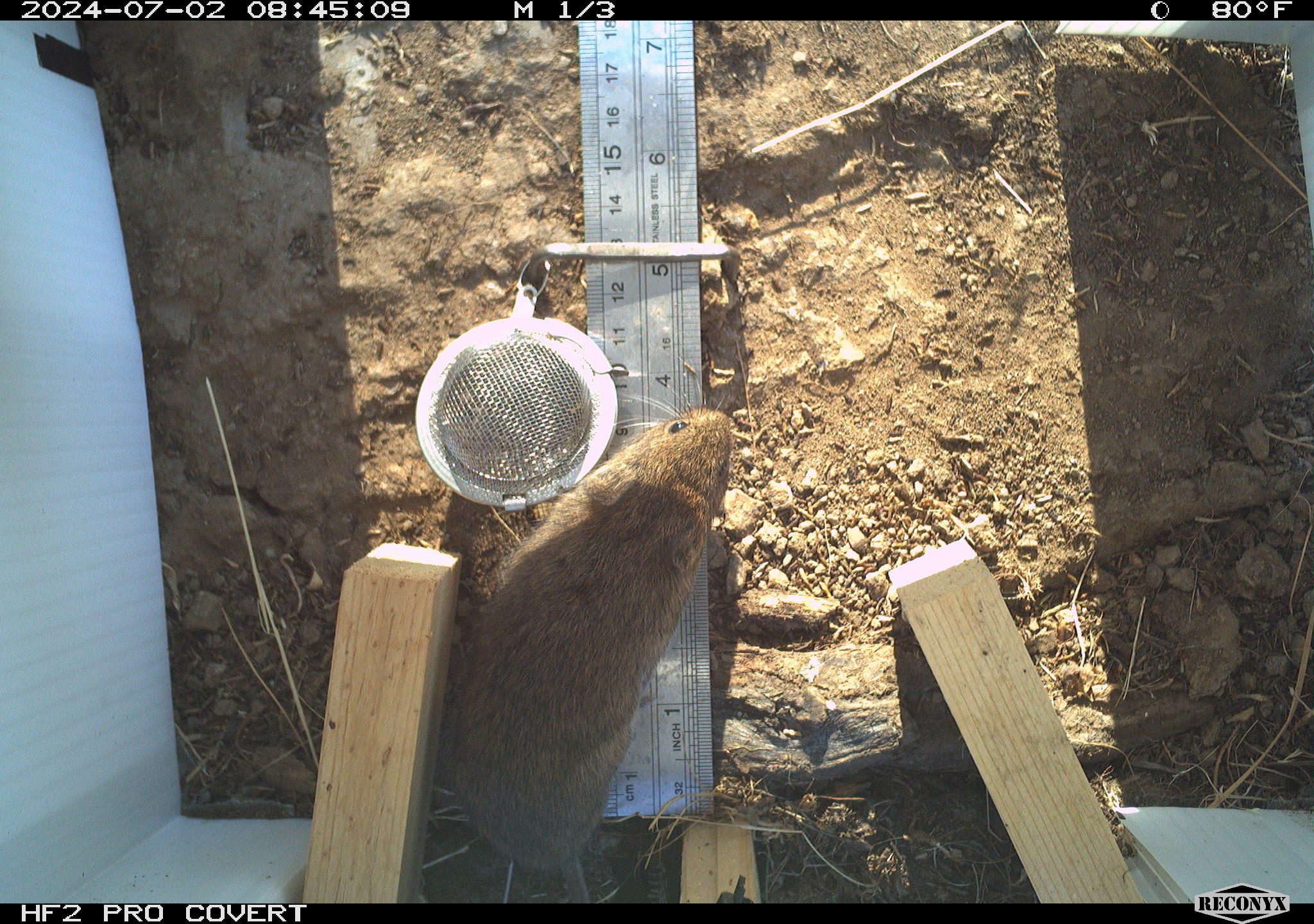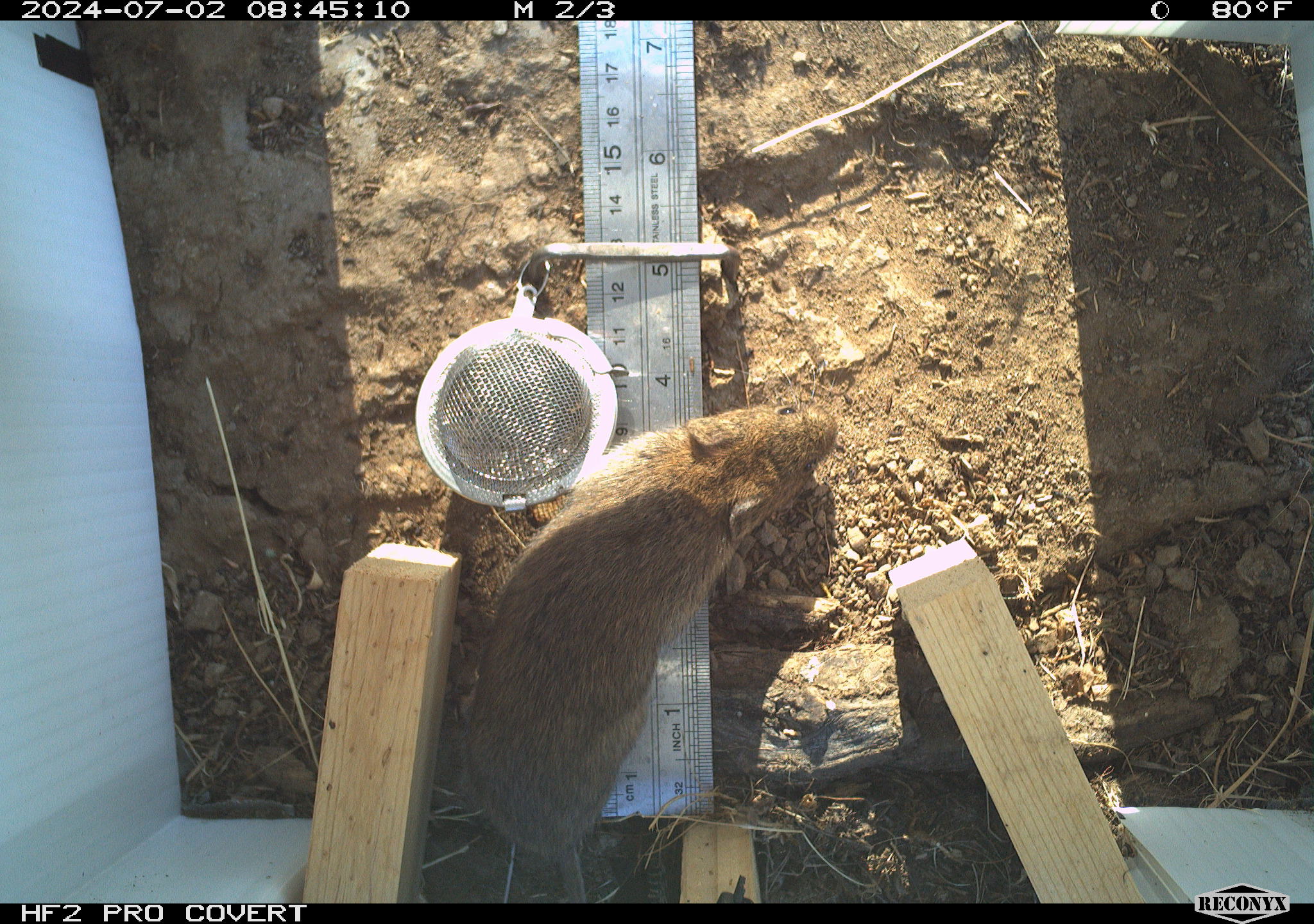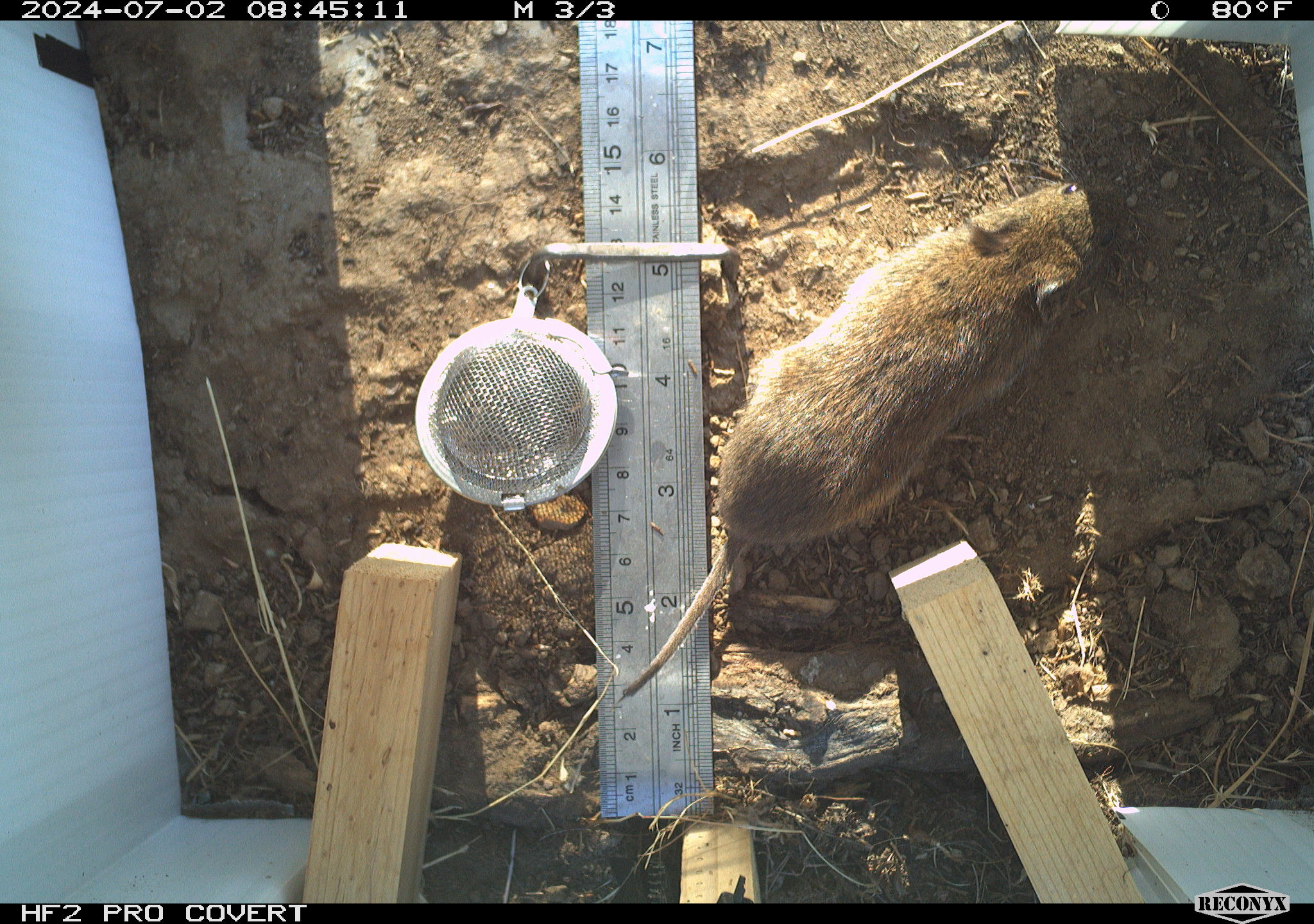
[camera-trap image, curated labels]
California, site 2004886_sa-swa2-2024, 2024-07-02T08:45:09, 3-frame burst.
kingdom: Animalia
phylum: Chordata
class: Mammalia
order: Rodentia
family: Cricetidae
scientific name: Arvicolinae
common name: voles, lemmings, and muskrats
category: arvicolinae subfamily